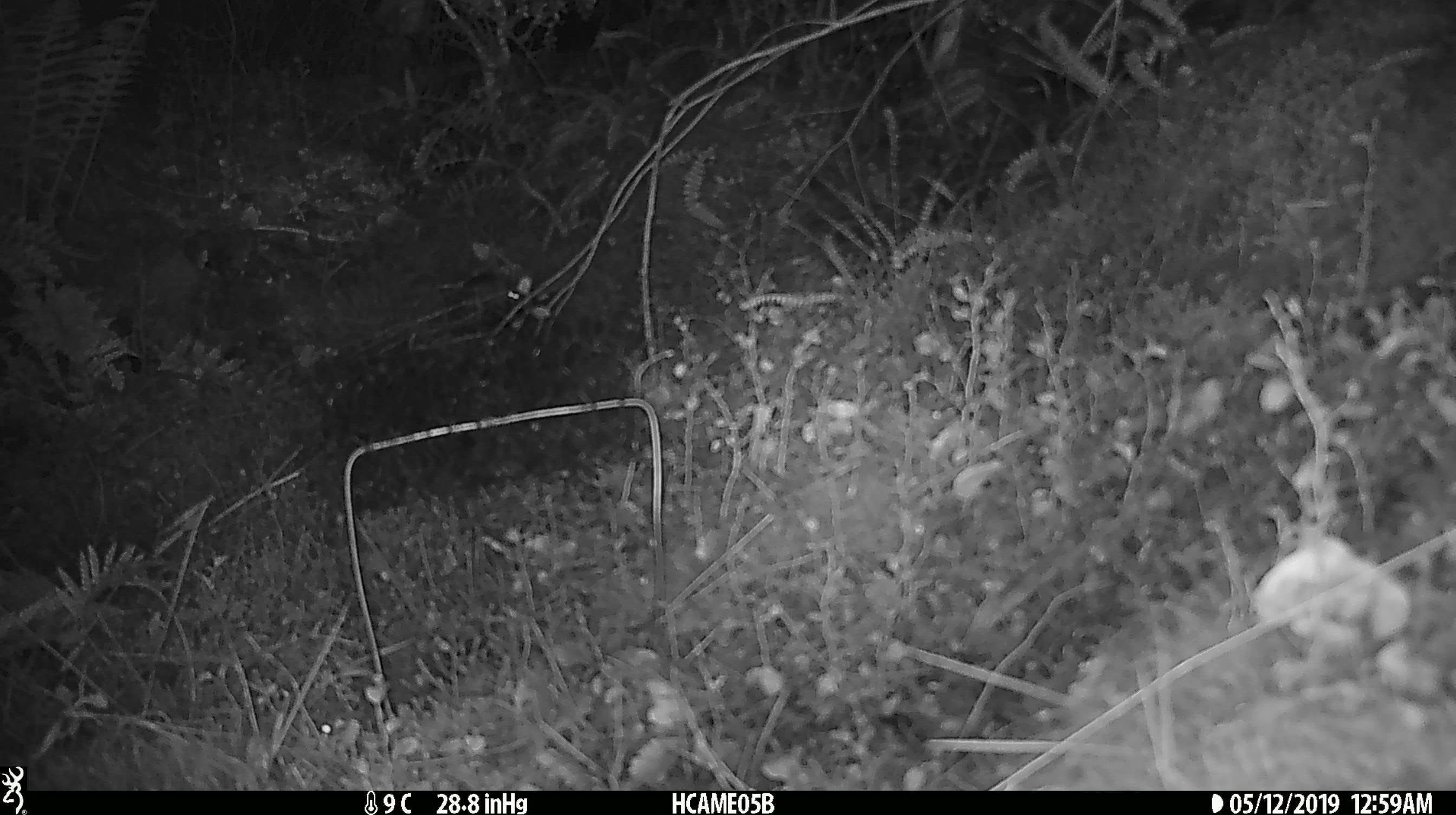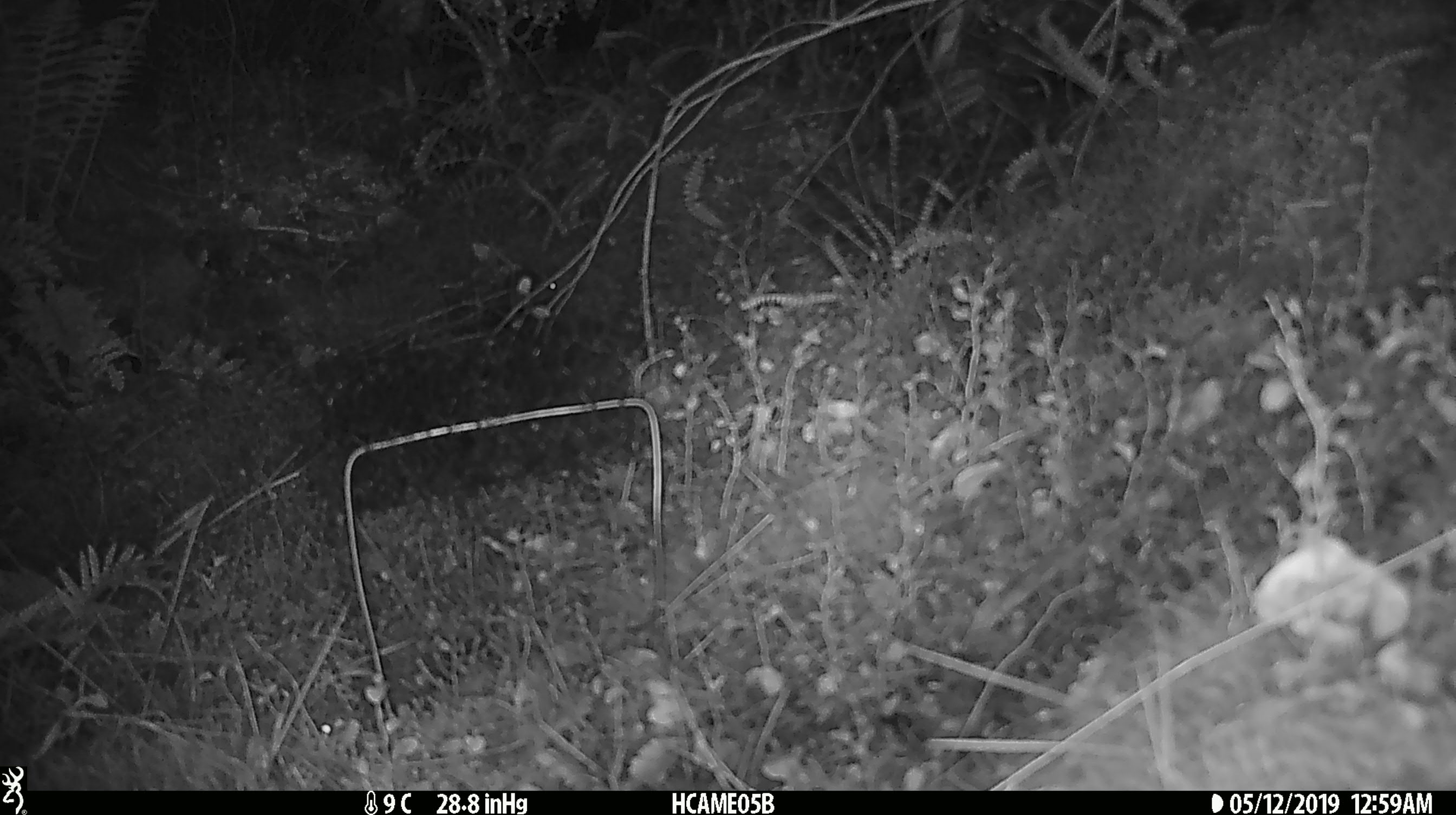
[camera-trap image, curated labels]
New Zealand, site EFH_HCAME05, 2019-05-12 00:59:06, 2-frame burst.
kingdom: Animalia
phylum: Chordata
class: Mammalia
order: Rodentia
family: Muridae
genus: Mus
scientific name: Mus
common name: mouse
Mouse (Mus).